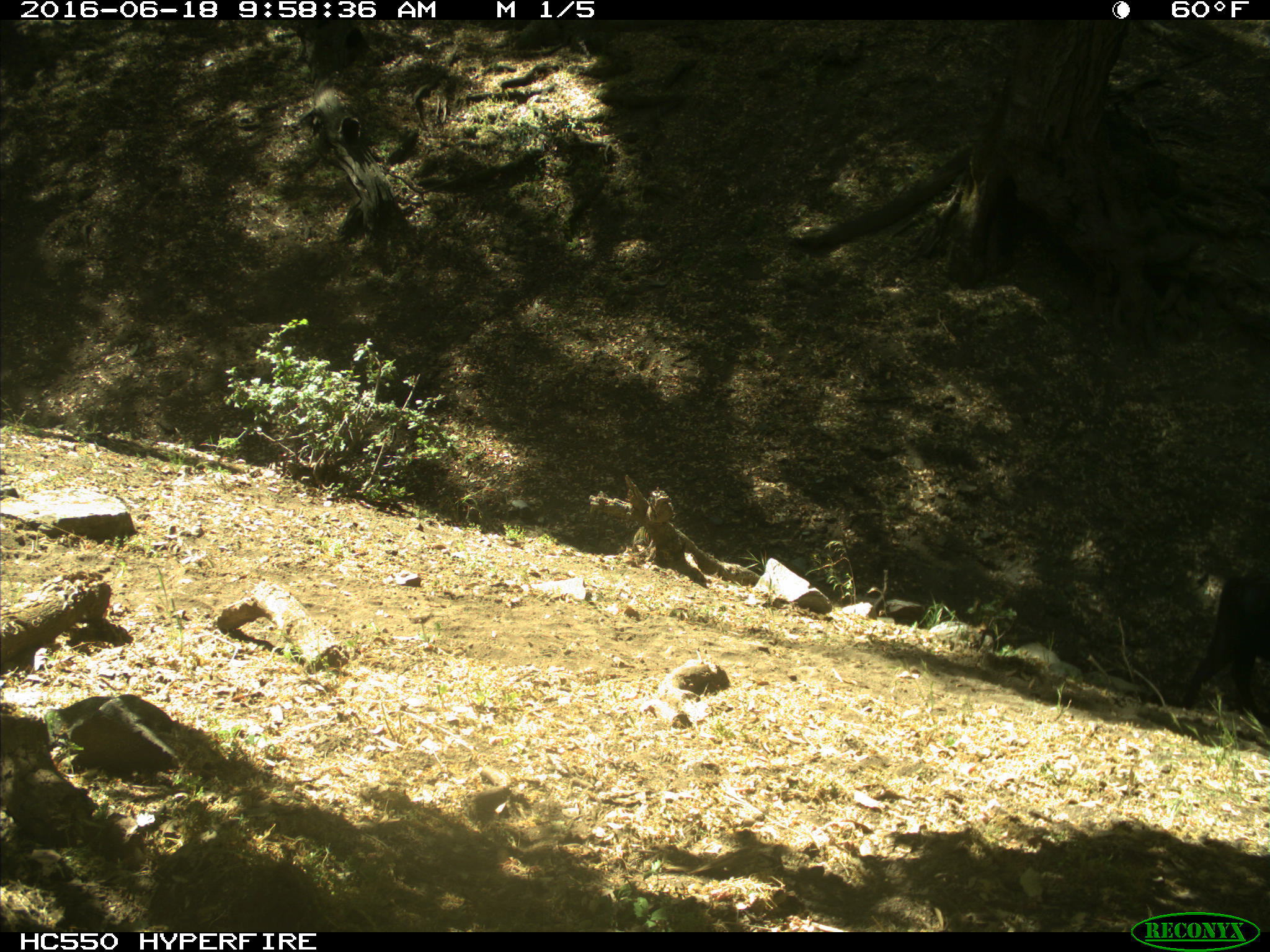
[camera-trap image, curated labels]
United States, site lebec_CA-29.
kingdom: Animalia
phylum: Chordata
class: Mammalia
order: Artiodactyla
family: Bovidae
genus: Bos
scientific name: Bos taurus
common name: domestic cow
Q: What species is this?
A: Bos taurus (domestic cow).